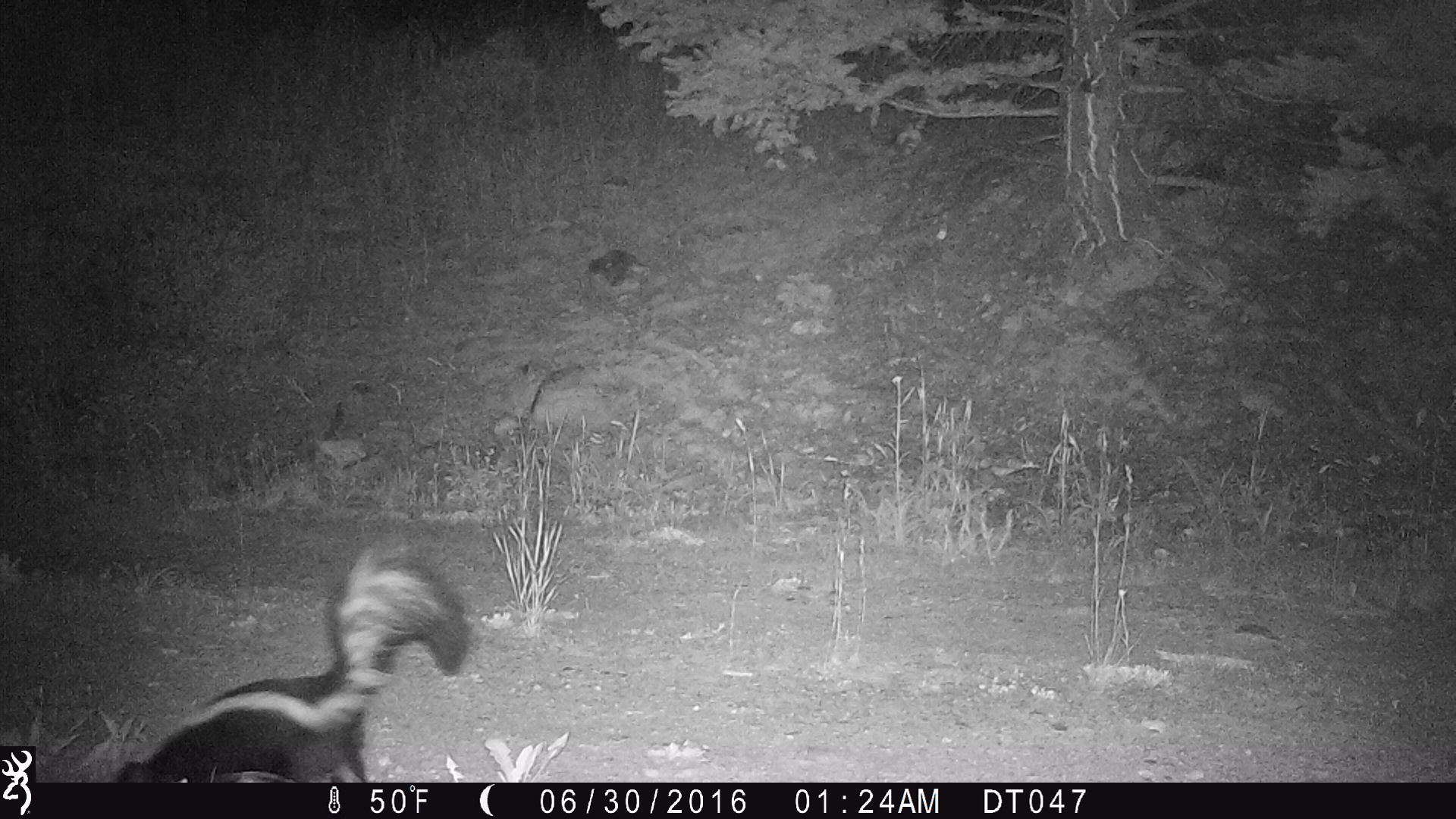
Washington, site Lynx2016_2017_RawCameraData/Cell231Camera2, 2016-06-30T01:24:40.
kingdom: Animalia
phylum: Chordata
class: Mammalia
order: Carnivora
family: Mephitidae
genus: Mephitis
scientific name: Mephitis mephitis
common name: striped skunk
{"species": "Mephitis mephitis (striped skunk)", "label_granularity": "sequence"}